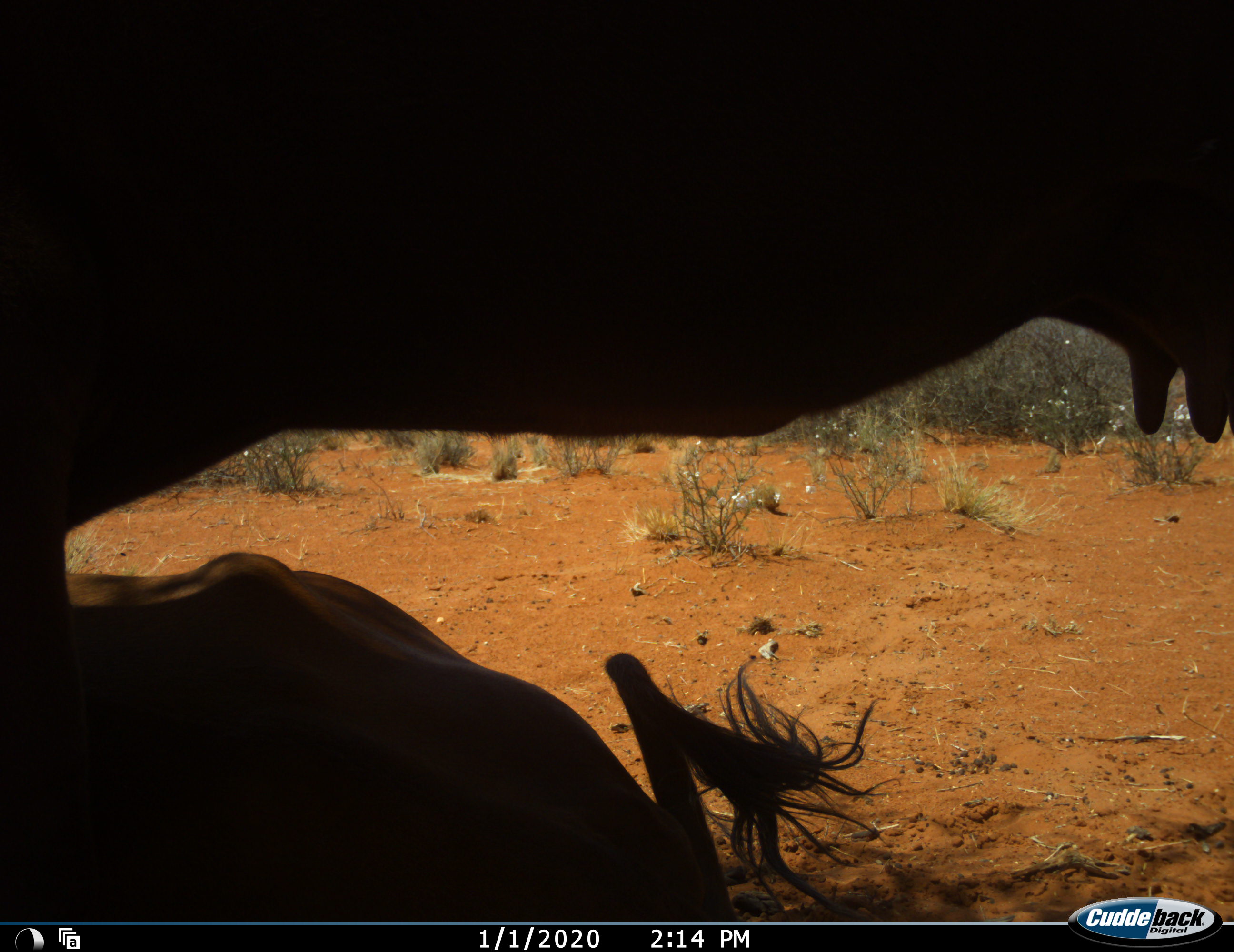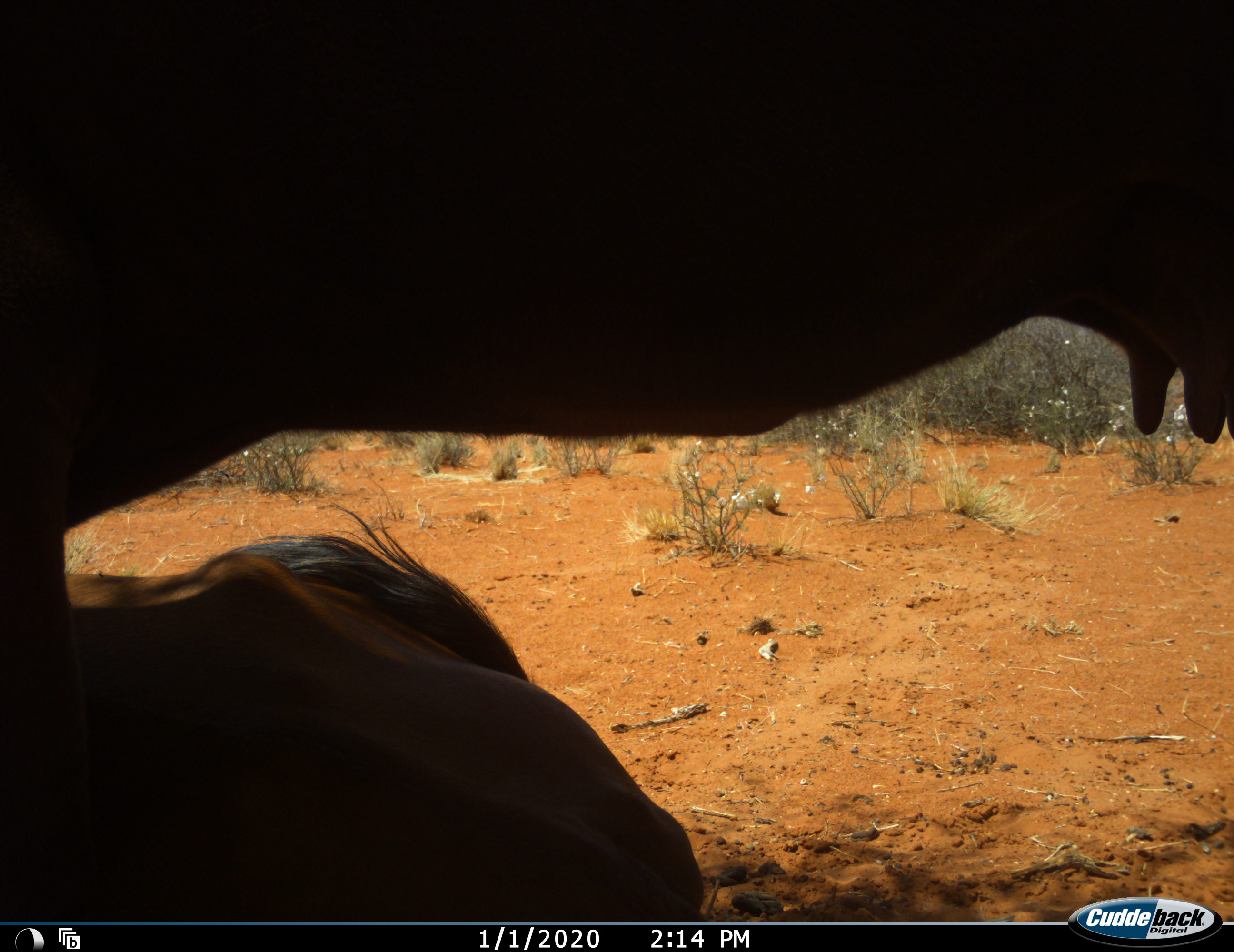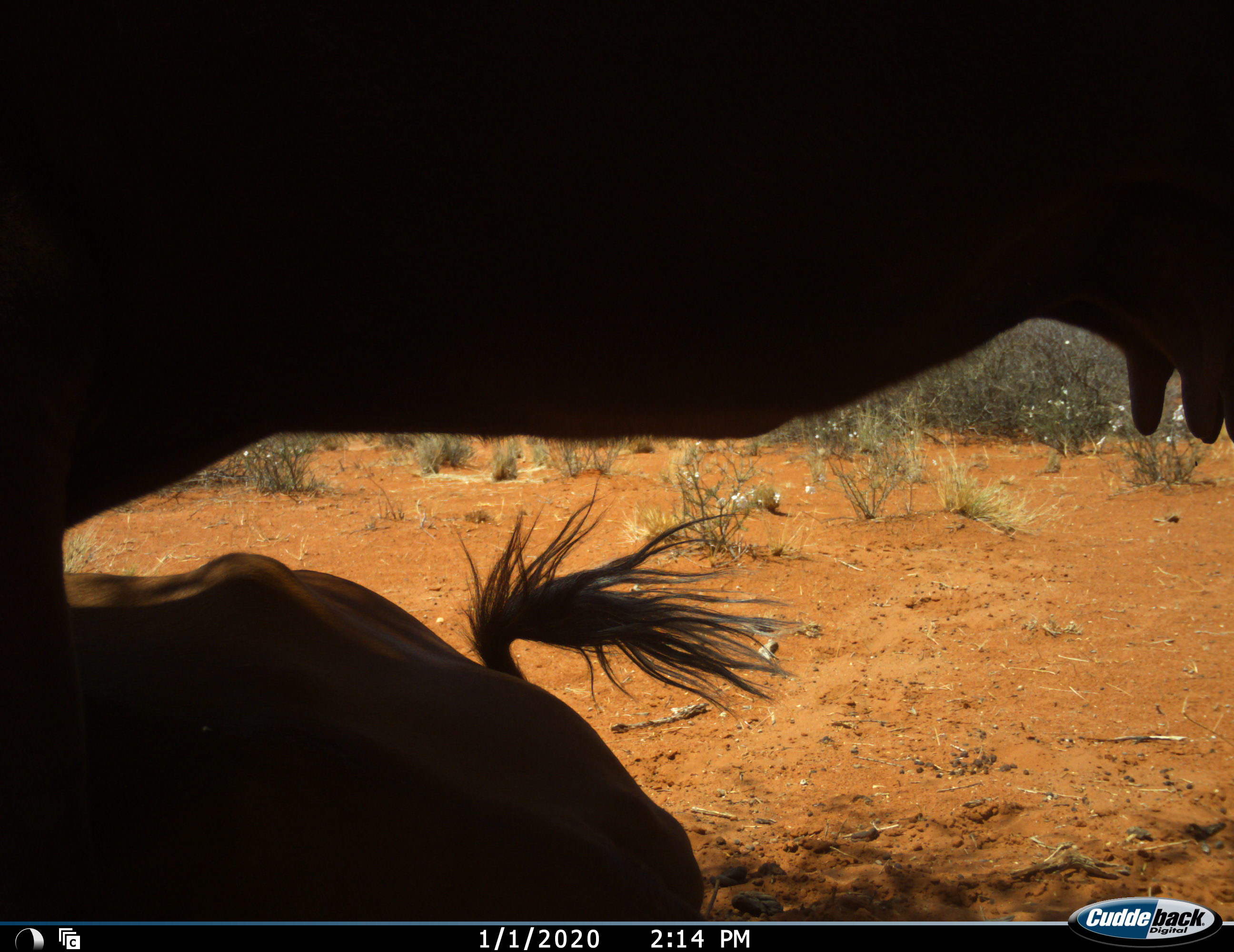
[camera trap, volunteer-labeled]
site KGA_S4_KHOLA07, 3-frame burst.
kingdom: Animalia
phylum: Chordata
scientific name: Vertebrata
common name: domestic animal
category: domesticanimal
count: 2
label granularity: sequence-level